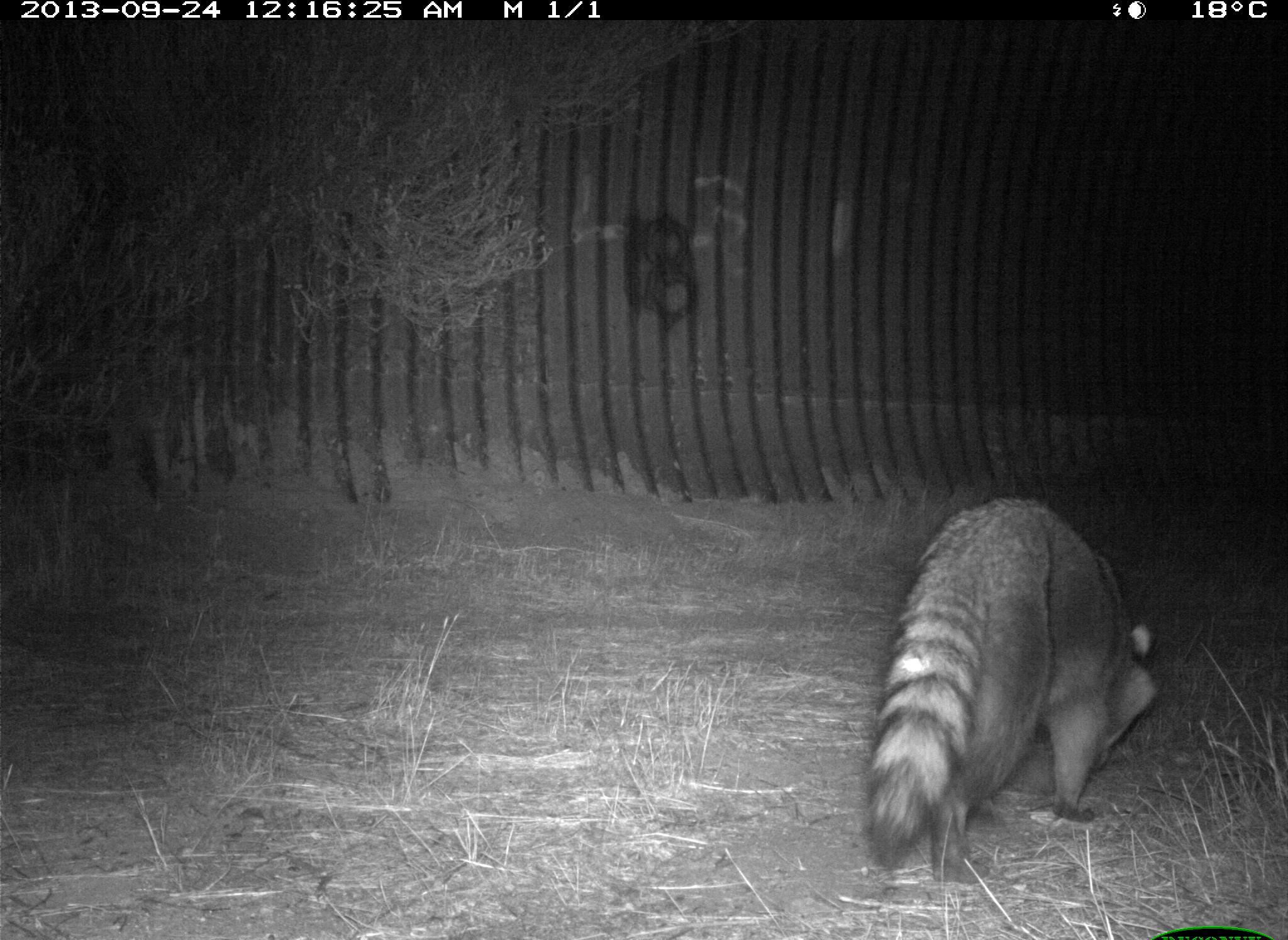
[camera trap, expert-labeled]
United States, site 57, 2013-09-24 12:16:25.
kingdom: Animalia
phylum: Chordata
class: Mammalia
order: Carnivora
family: Procyonidae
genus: Procyon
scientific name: Procyon lotor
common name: raccoon